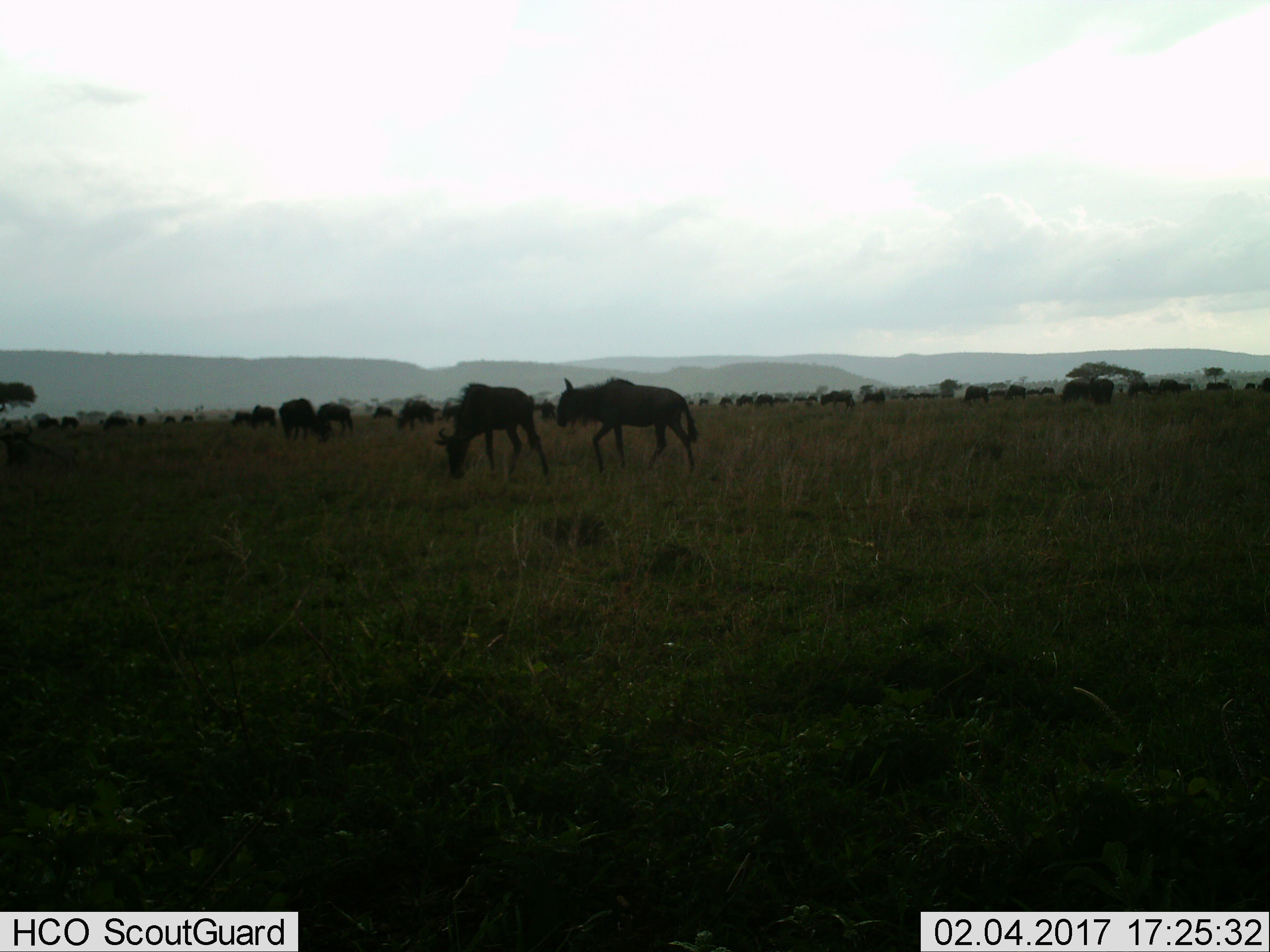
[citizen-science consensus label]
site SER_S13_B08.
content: unidentified animal